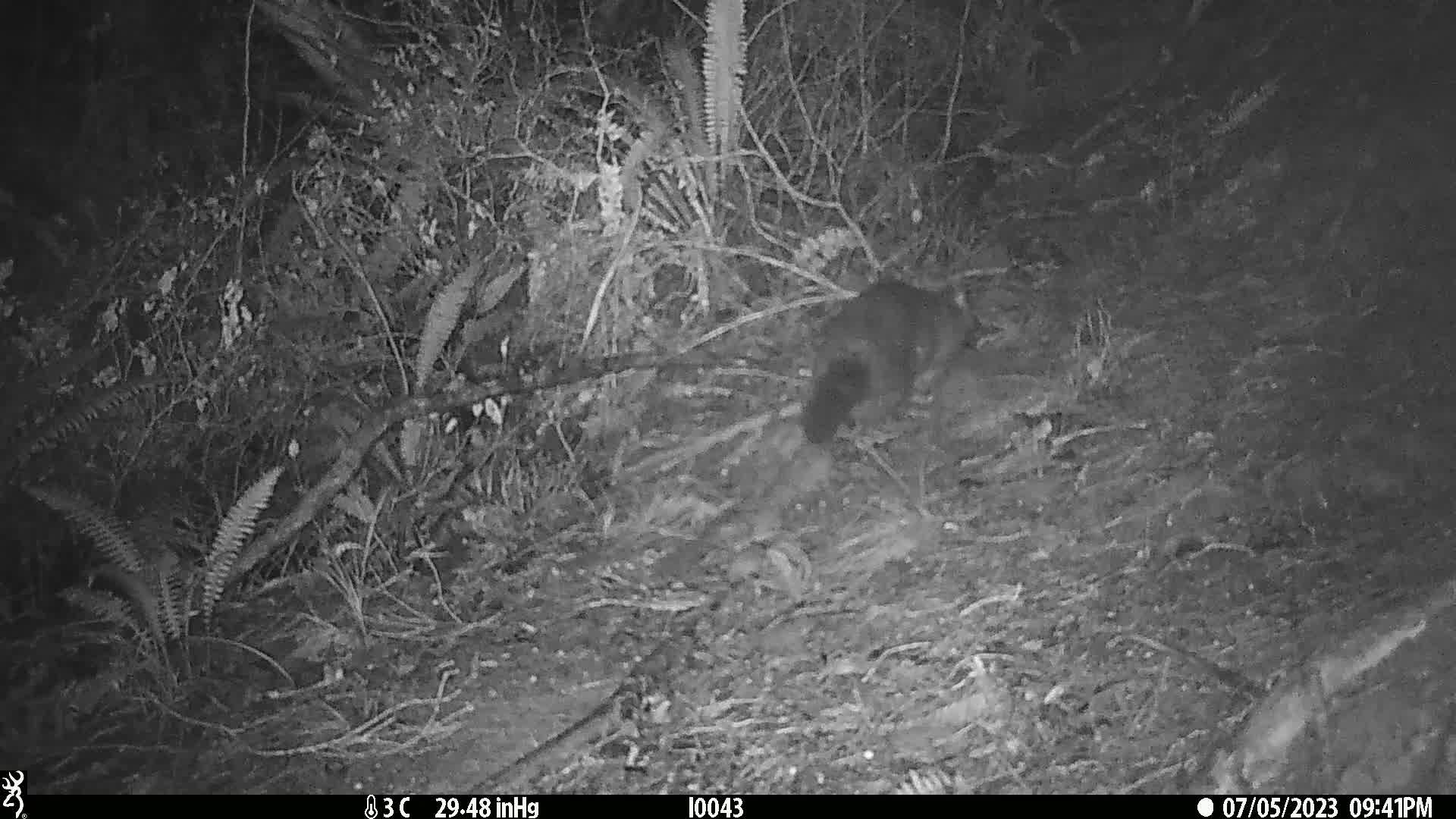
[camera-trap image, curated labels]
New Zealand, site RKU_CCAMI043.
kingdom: Animalia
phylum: Chordata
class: Mammalia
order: Diprotodontia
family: Phalangeridae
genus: Trichosurus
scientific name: Trichosurus vulpecula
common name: common brushtail possum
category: possum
Possum (common brushtail possum) (Trichosurus vulpecula).